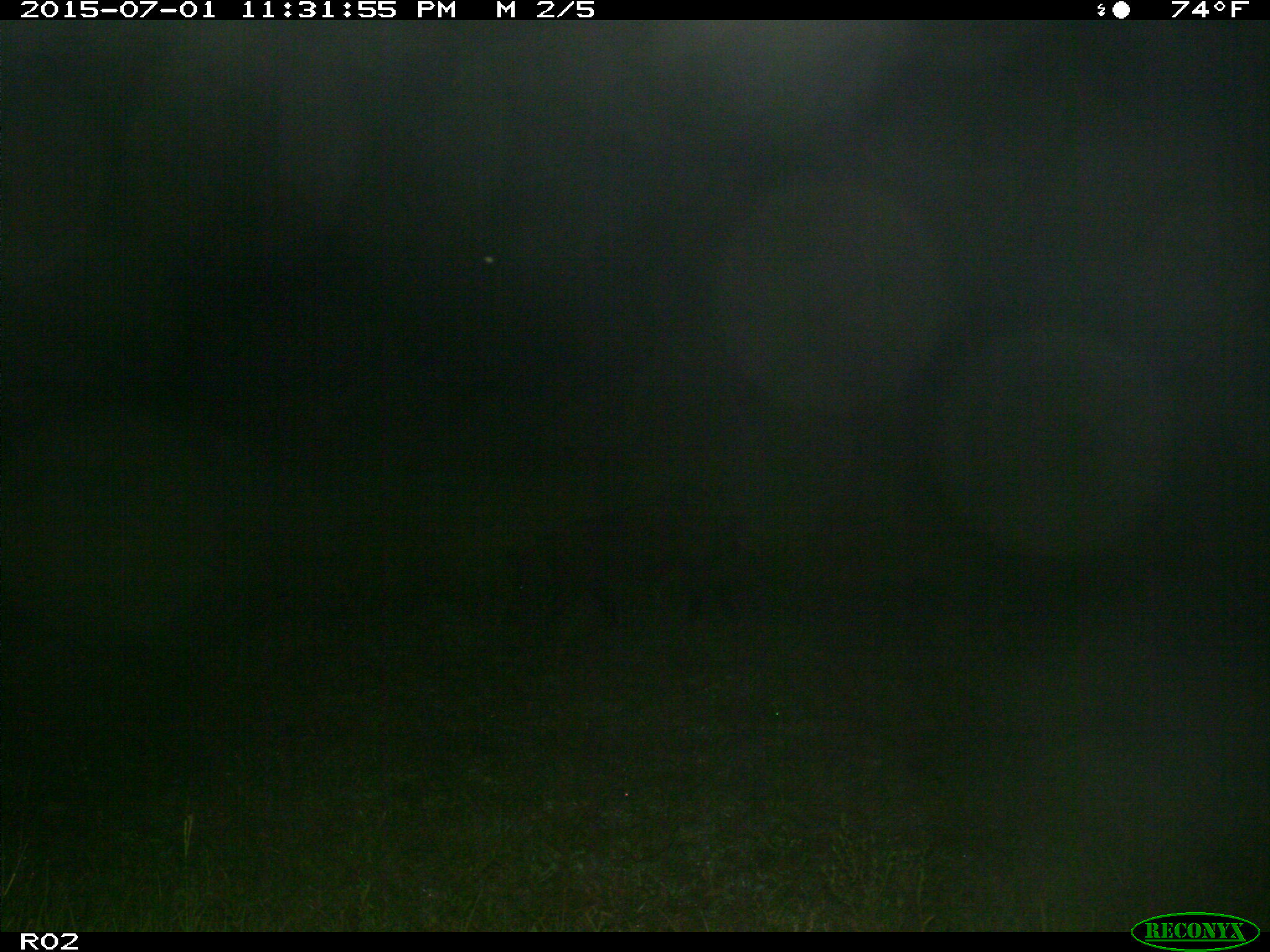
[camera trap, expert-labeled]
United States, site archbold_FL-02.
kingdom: Animalia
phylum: Chordata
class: Mammalia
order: Artiodactyla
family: Suidae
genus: Sus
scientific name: Sus scrofa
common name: wild boar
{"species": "Sus scrofa (wild boar)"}